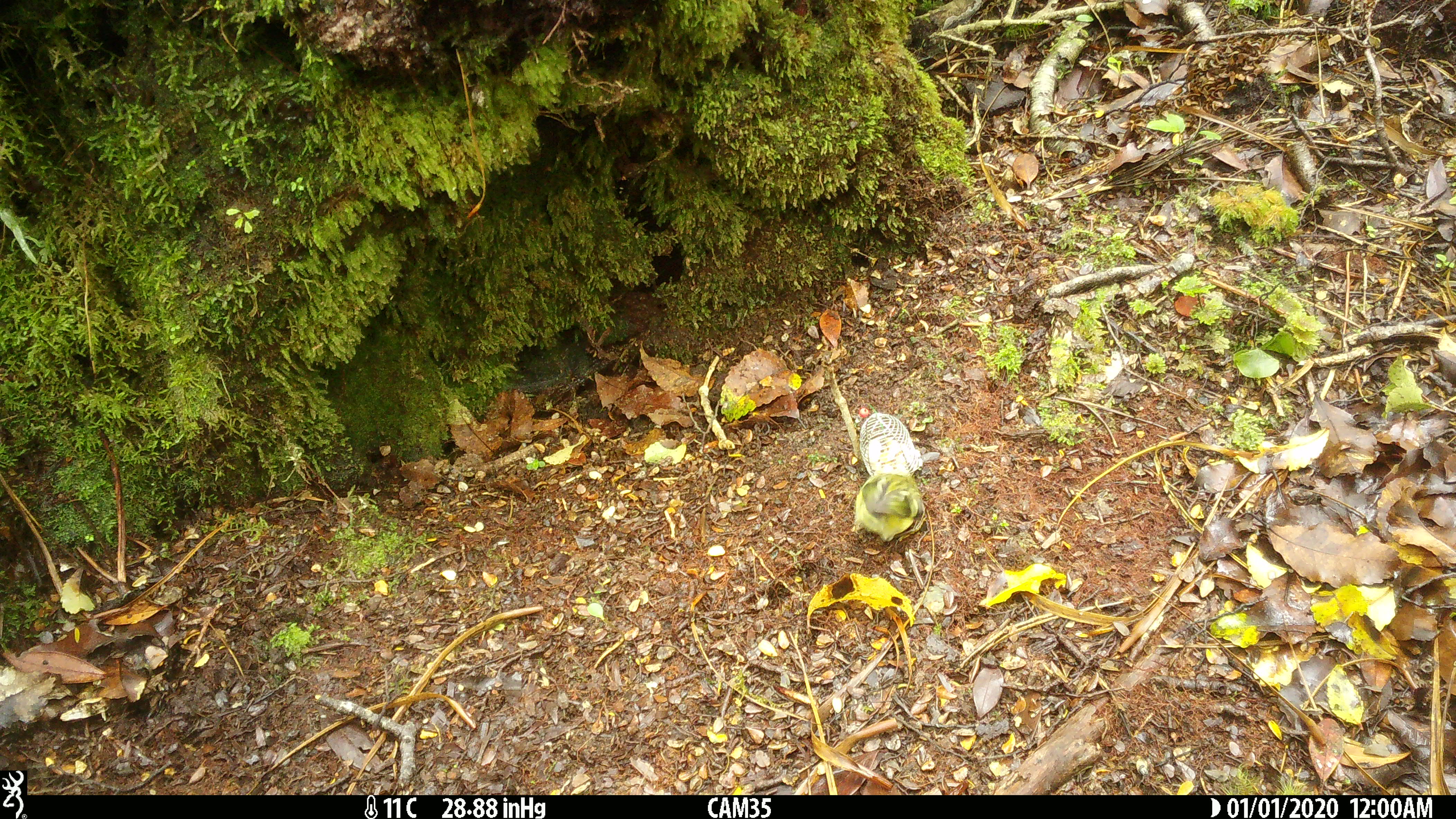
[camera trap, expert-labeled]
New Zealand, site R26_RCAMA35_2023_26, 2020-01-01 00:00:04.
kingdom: Animalia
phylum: Chordata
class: Aves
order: Passeriformes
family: Acanthisittidae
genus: Acanthisitta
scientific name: Acanthisitta chloris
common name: rifleman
Rifleman (Acanthisitta chloris).